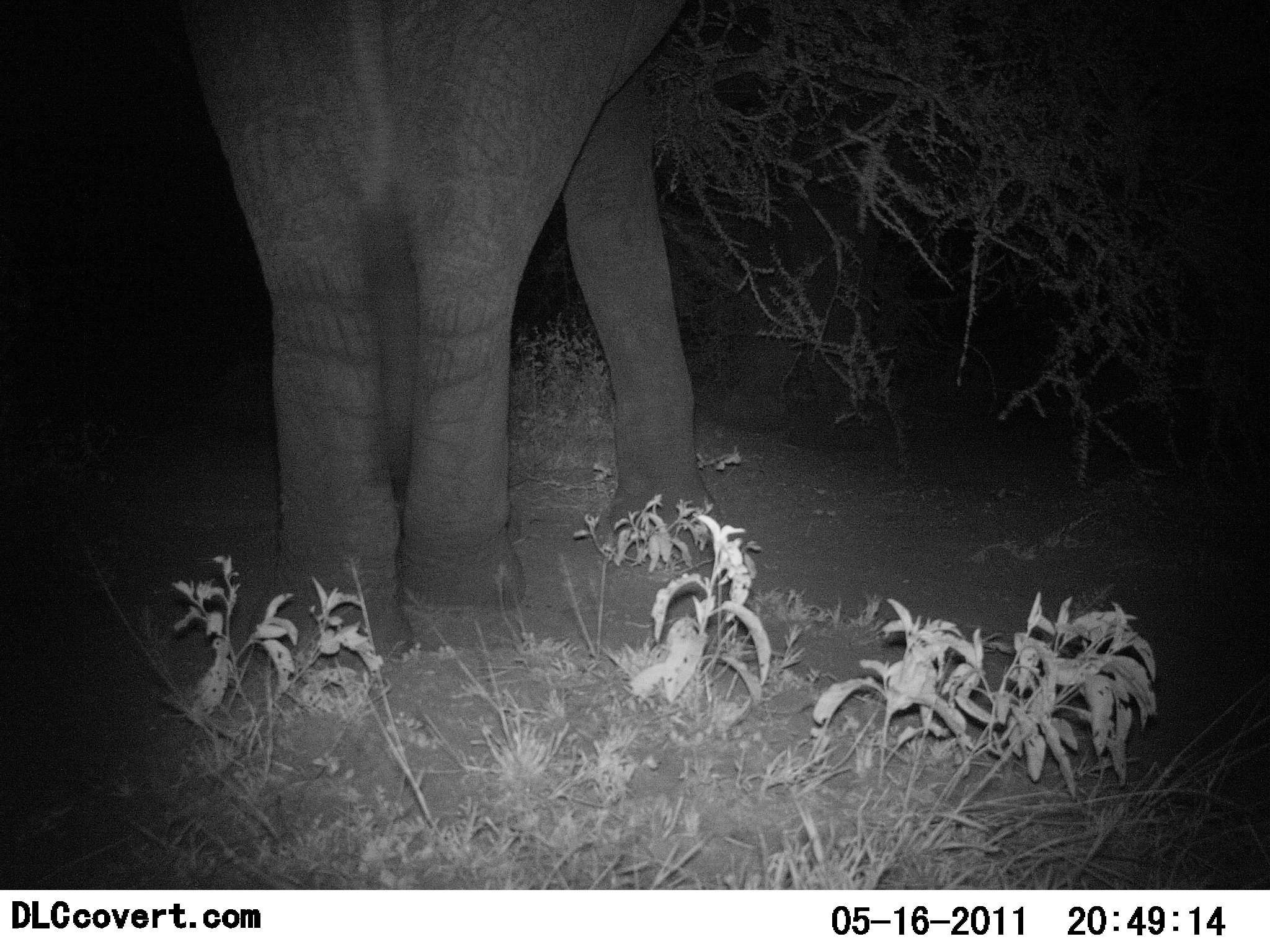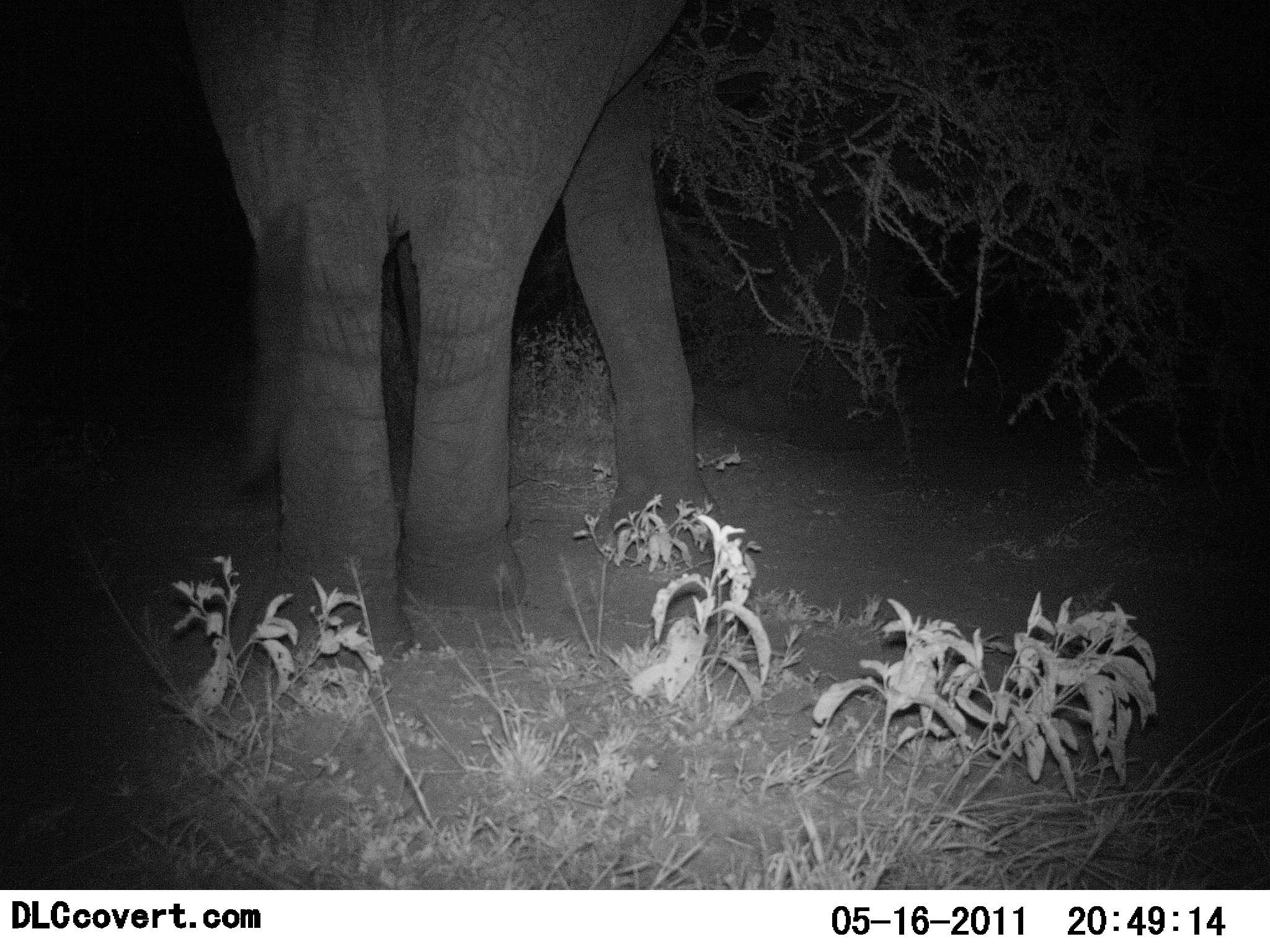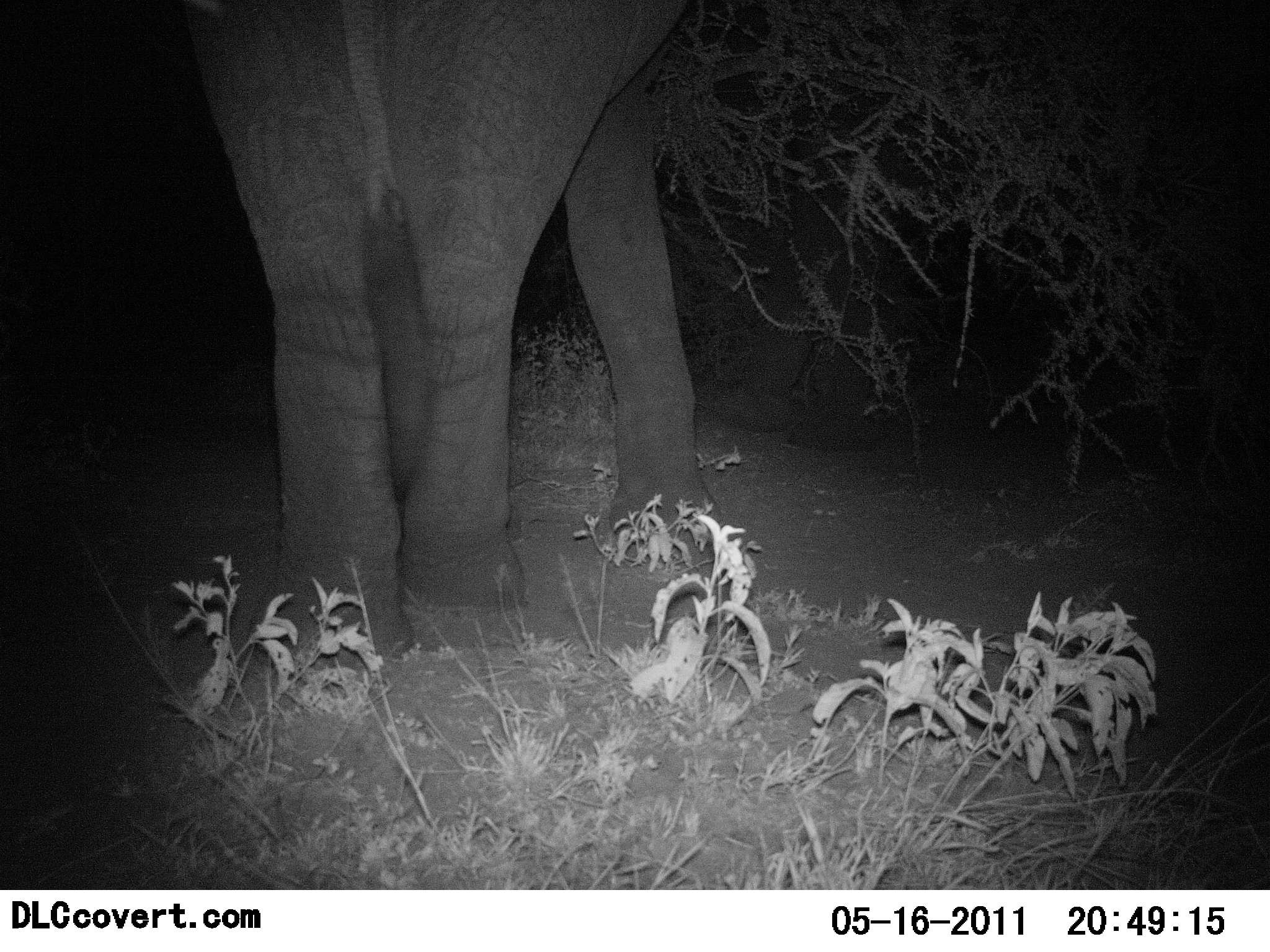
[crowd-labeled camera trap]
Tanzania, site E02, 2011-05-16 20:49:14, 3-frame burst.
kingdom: Animalia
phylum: Chordata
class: Mammalia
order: Proboscidea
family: Elephantidae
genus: Loxodonta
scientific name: Loxodonta africana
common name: african bush elephant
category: elephant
Elephant (african bush elephant) (Loxodonta africana), count 1. Behavior (volunteer vote fractions): standing 82%, resting 0%, moving 0%, interacting 0%. Young present (vote fraction): 0%. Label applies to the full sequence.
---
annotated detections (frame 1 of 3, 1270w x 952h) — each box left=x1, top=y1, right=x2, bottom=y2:
animal: left=180, top=0, right=725, bottom=665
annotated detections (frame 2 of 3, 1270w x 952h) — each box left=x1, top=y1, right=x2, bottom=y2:
animal: left=182, top=0, right=725, bottom=665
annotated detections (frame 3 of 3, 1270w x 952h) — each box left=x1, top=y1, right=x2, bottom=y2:
animal: left=180, top=0, right=725, bottom=665